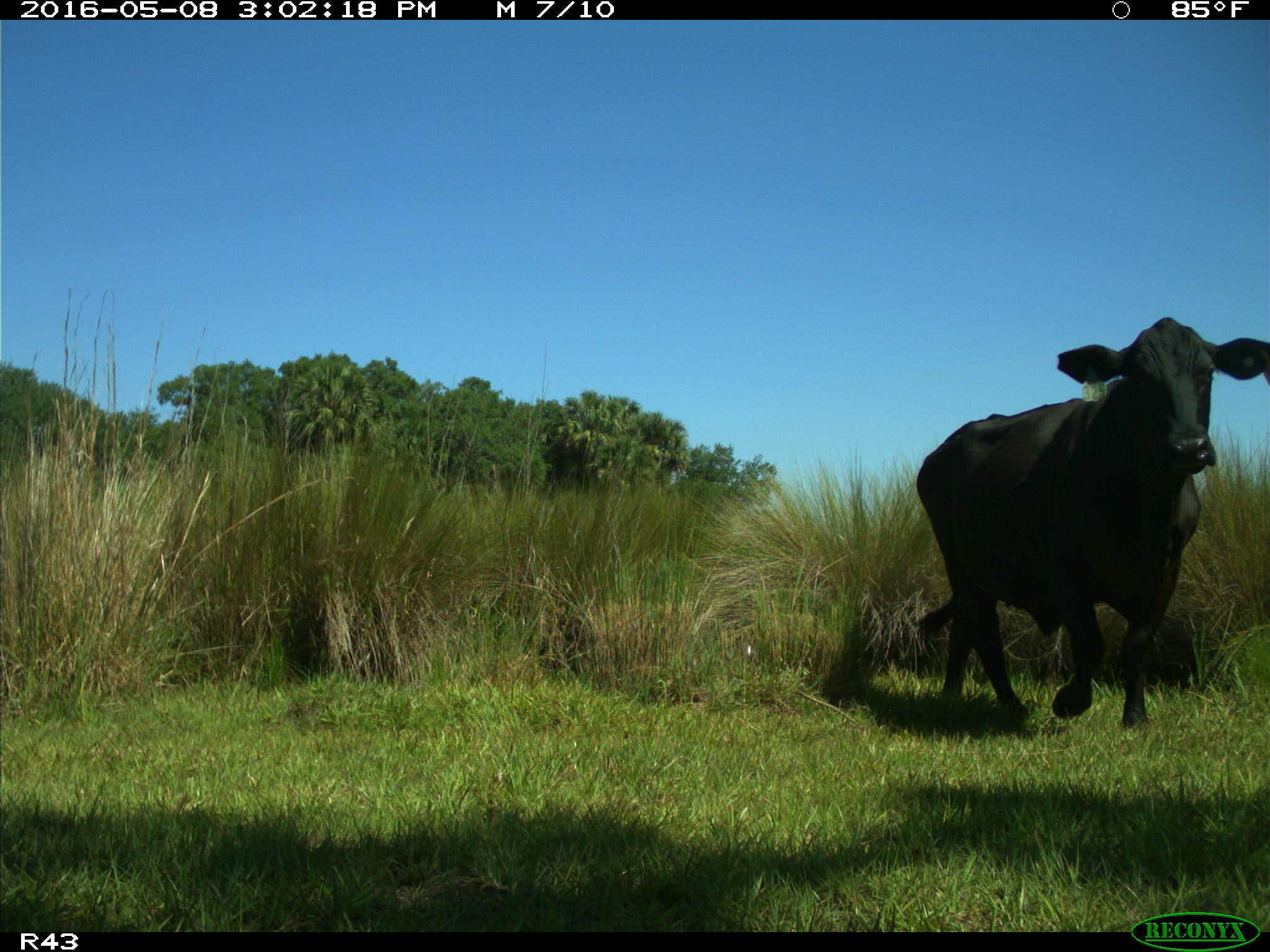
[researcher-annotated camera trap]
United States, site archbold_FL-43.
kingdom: Animalia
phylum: Chordata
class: Mammalia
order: Artiodactyla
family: Bovidae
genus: Bos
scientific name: Bos taurus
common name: domestic cow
Bos taurus (domestic cow).